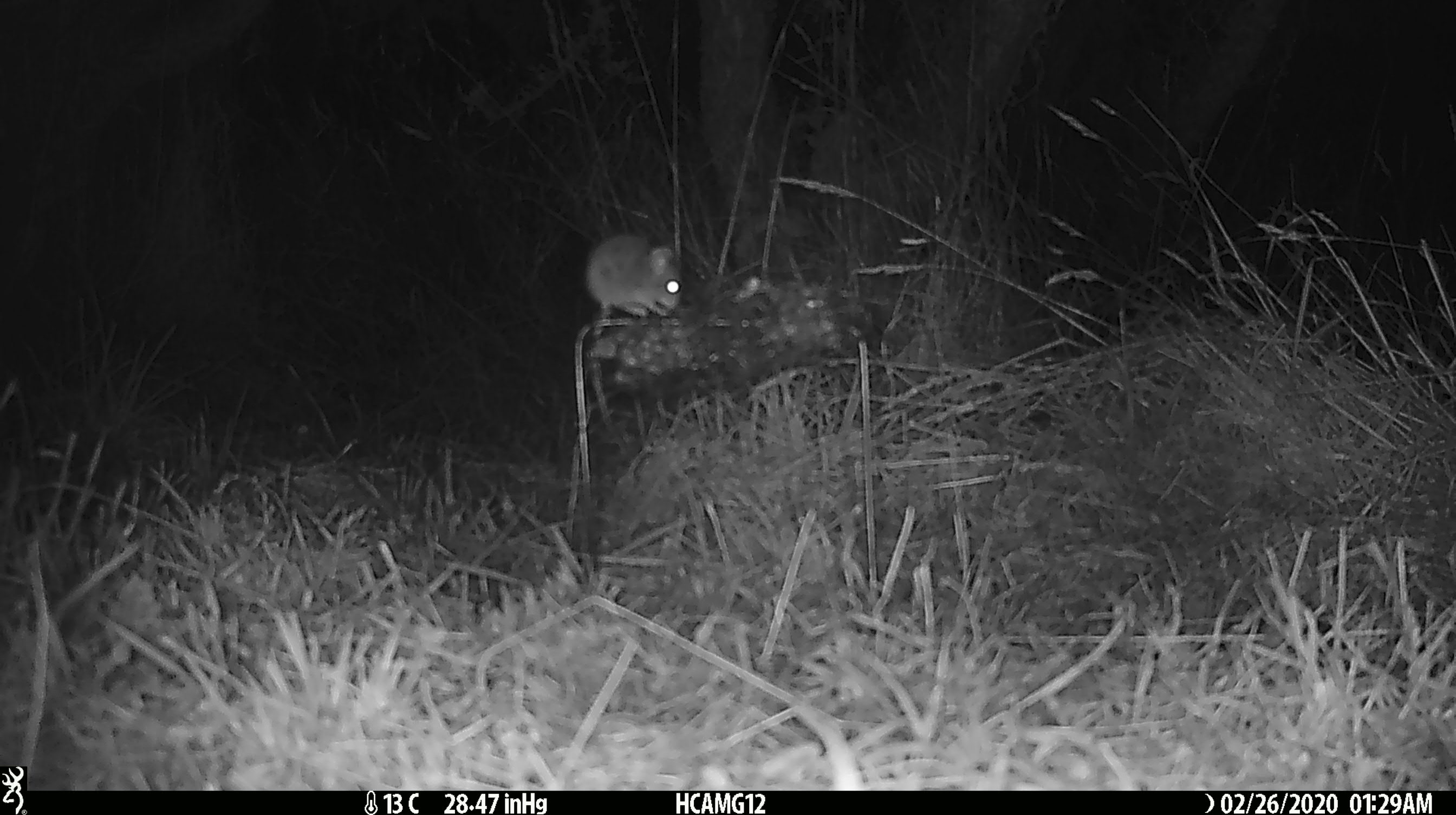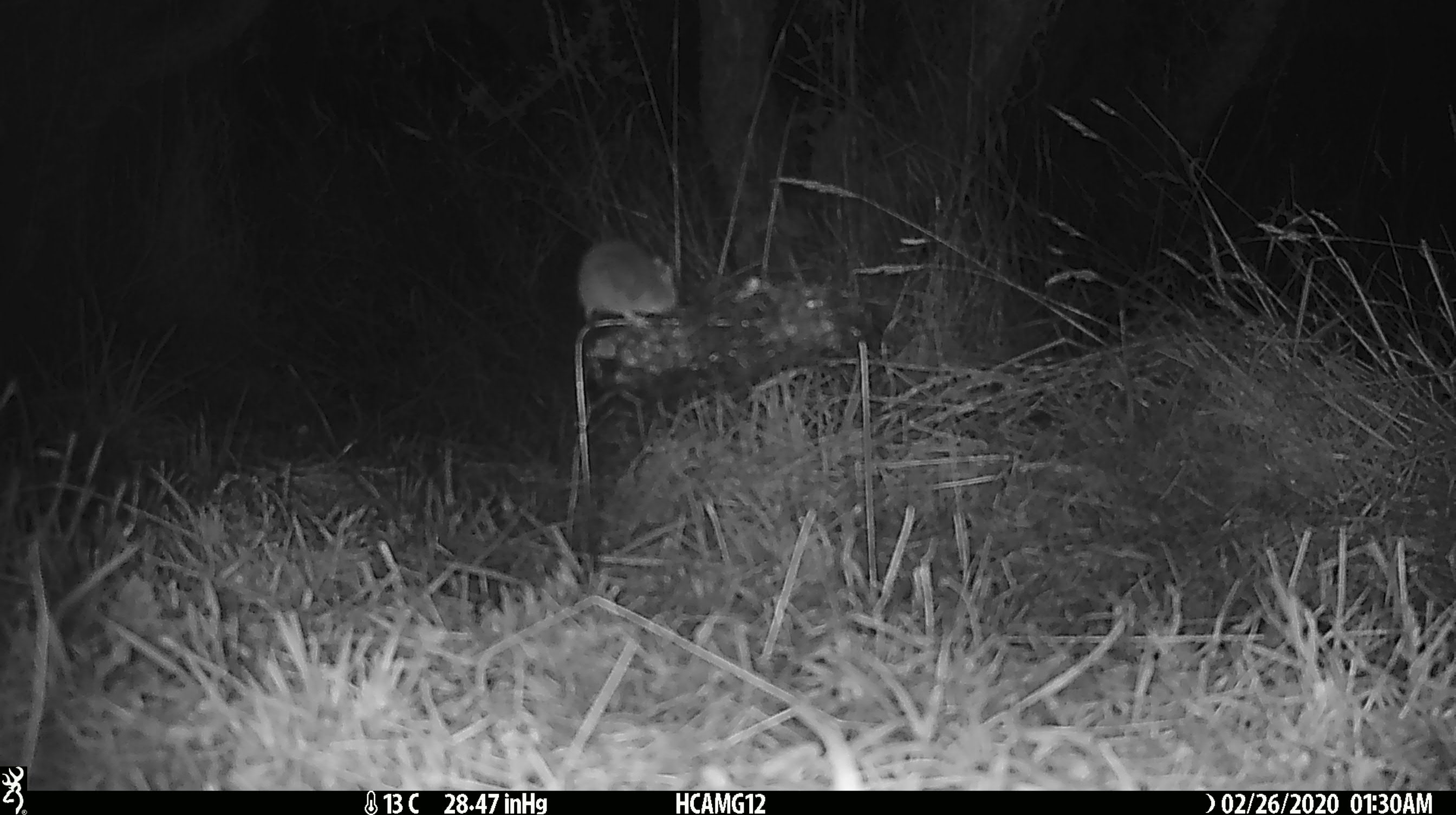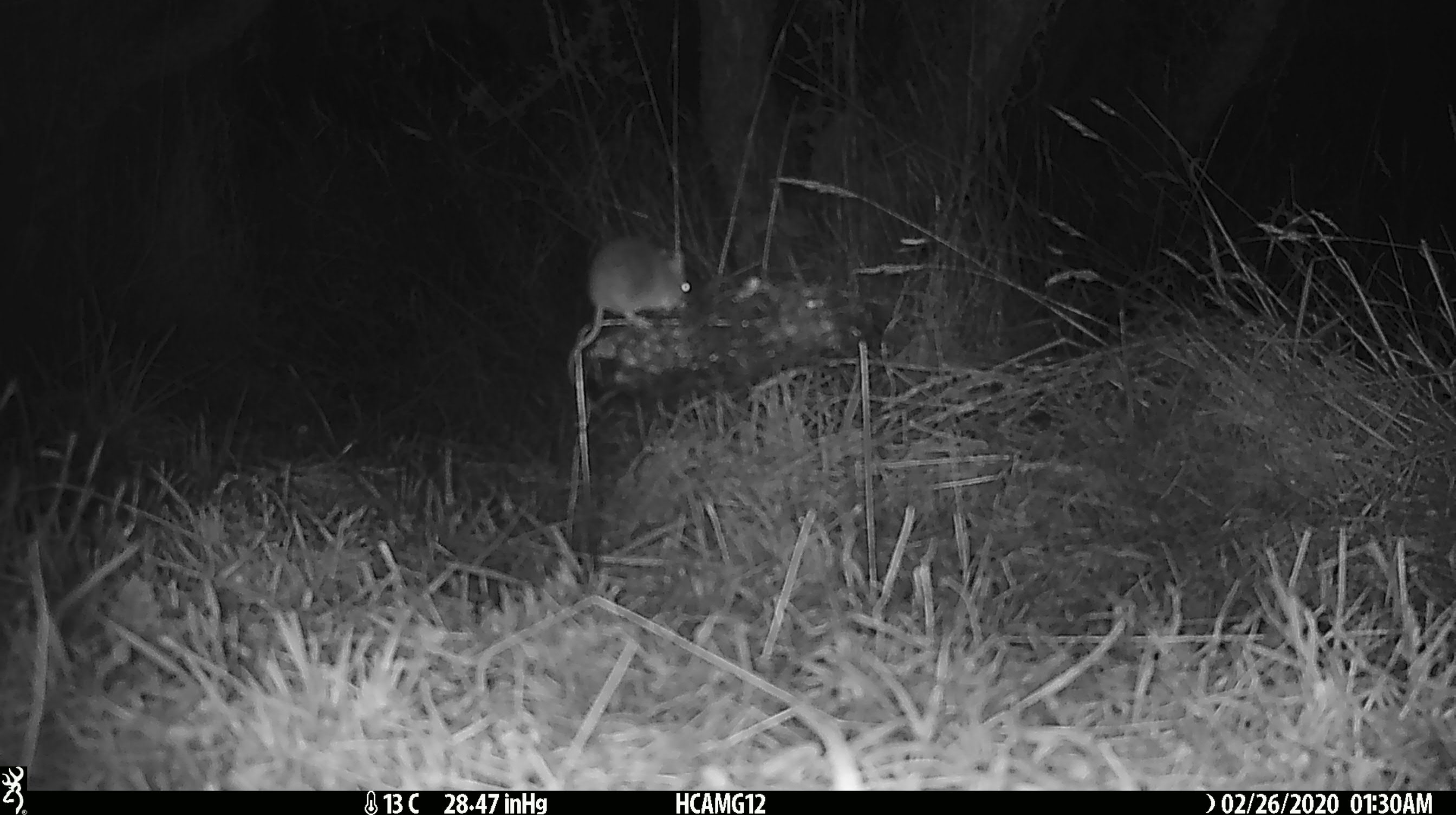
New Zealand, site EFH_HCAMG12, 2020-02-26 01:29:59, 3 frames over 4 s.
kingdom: Animalia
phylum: Chordata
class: Mammalia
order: Rodentia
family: Muridae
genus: Mus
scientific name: Mus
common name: mouse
Mouse (Mus).